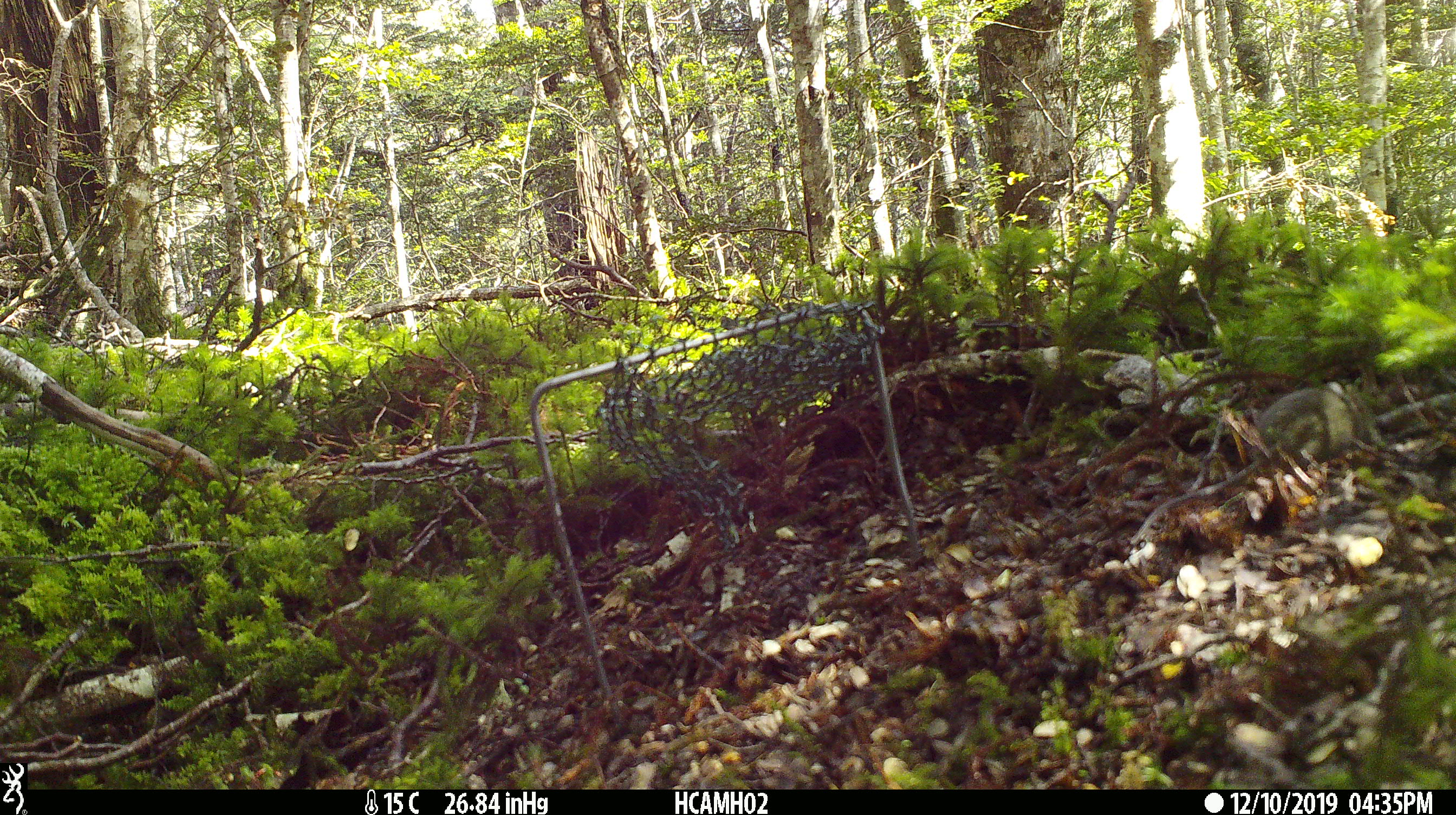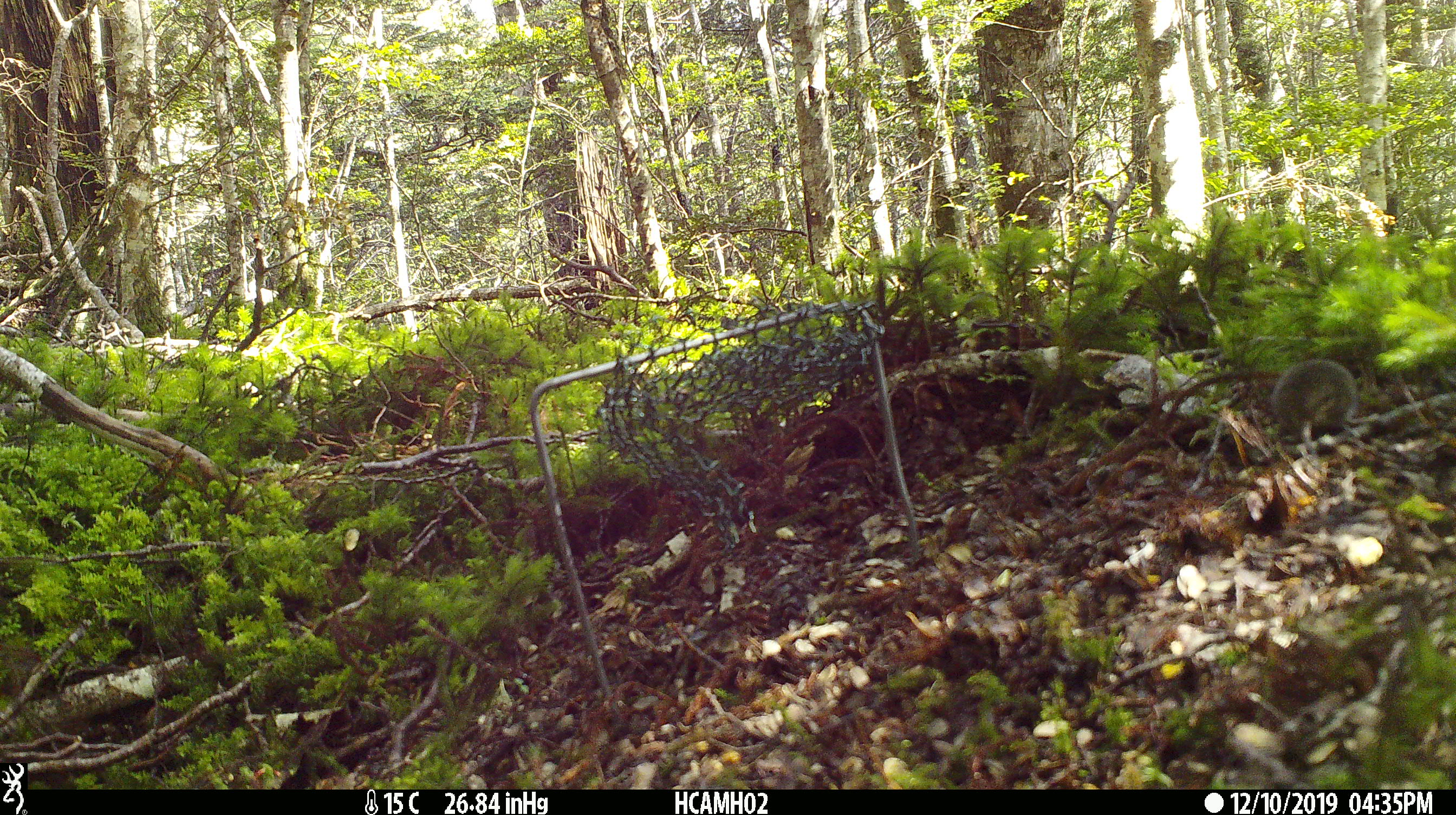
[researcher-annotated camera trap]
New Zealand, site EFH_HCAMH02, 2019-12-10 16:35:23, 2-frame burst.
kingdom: Animalia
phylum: Chordata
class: Mammalia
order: Rodentia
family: Muridae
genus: Mus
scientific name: Mus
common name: mouse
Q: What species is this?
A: Mouse (Mus).